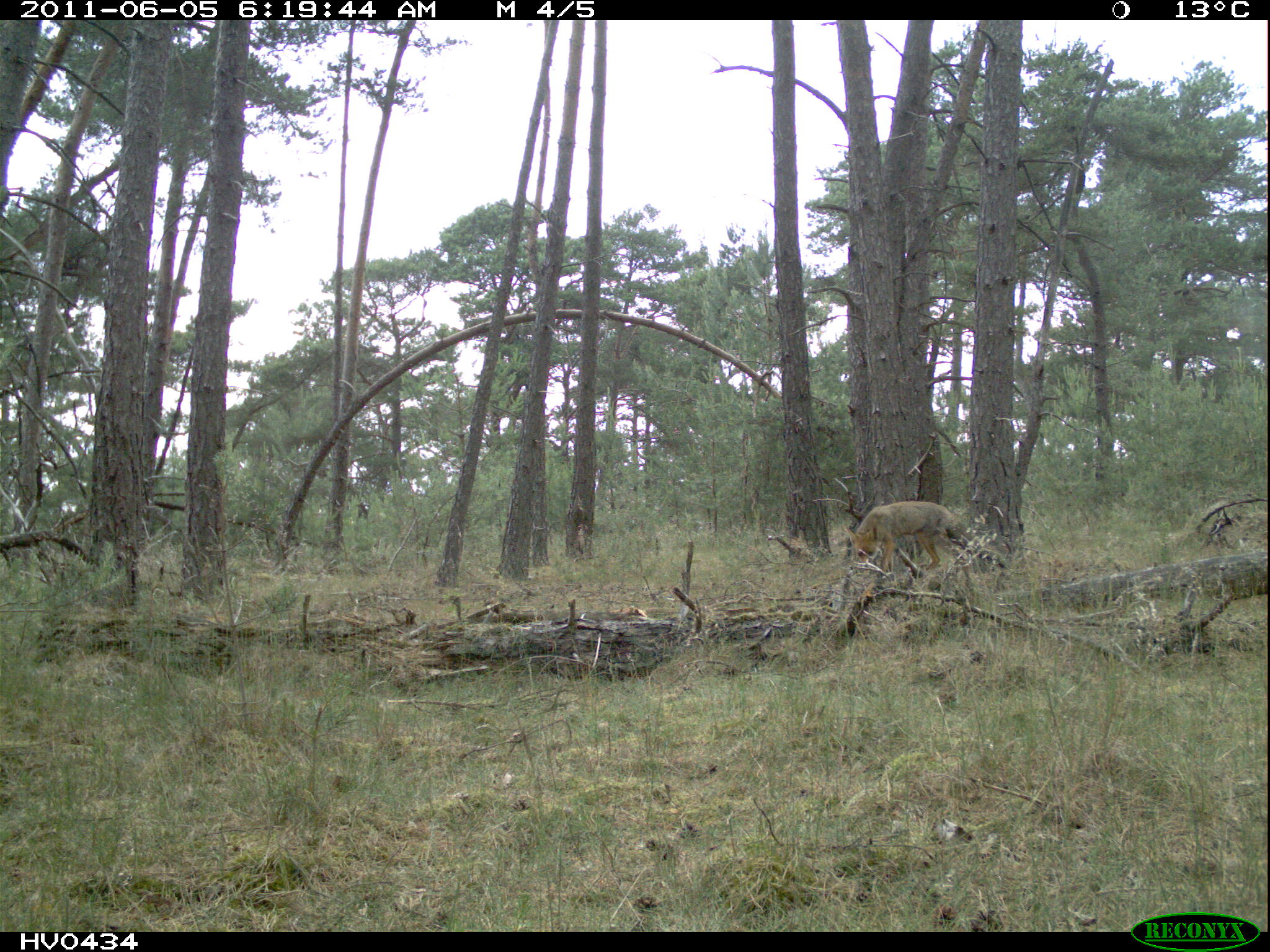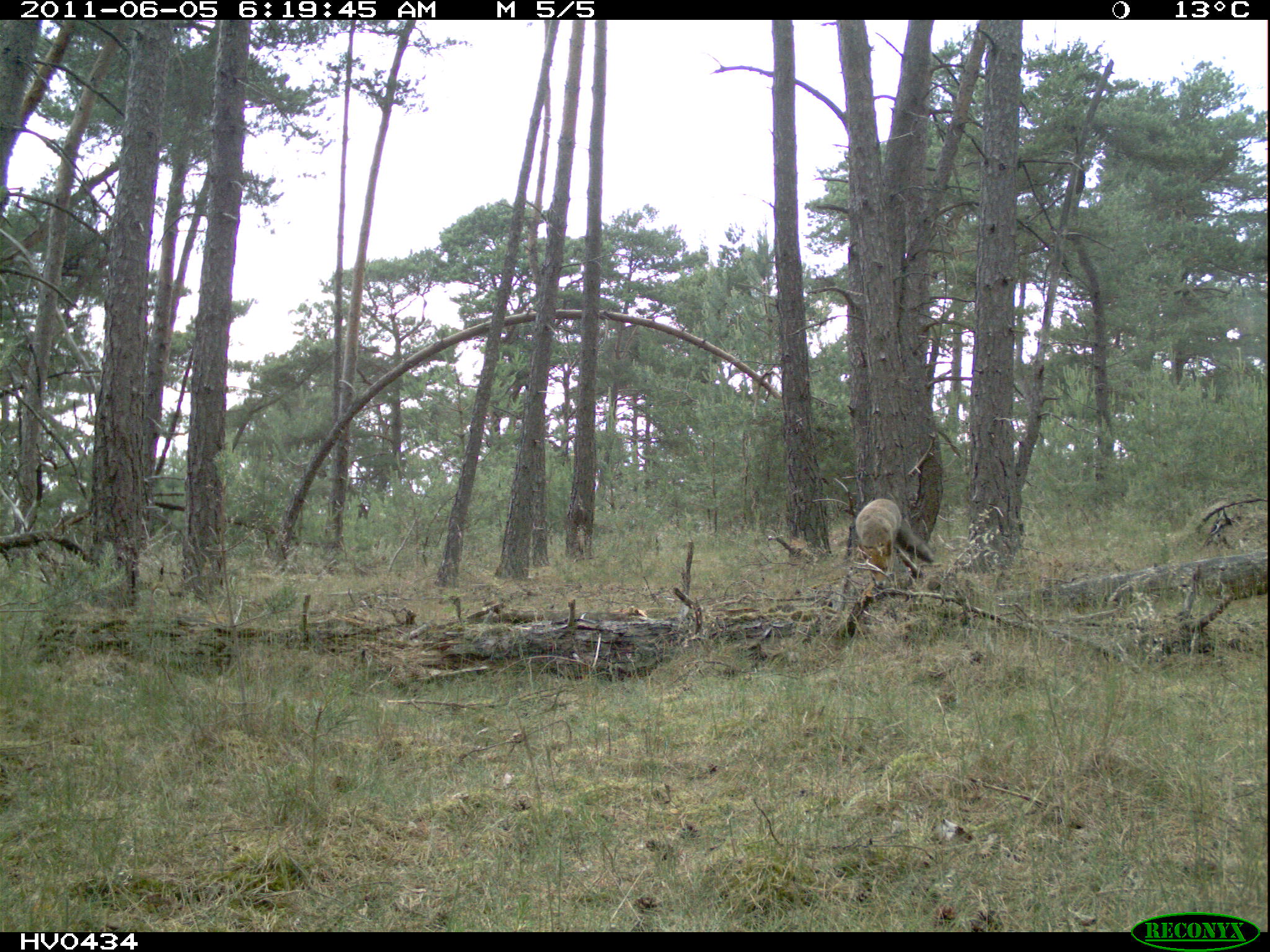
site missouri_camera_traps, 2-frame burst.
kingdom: Animalia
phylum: Chordata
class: Mammalia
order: Carnivora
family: Canidae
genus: Vulpes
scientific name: Vulpes vulpes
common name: red fox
Red fox (Vulpes vulpes). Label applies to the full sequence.